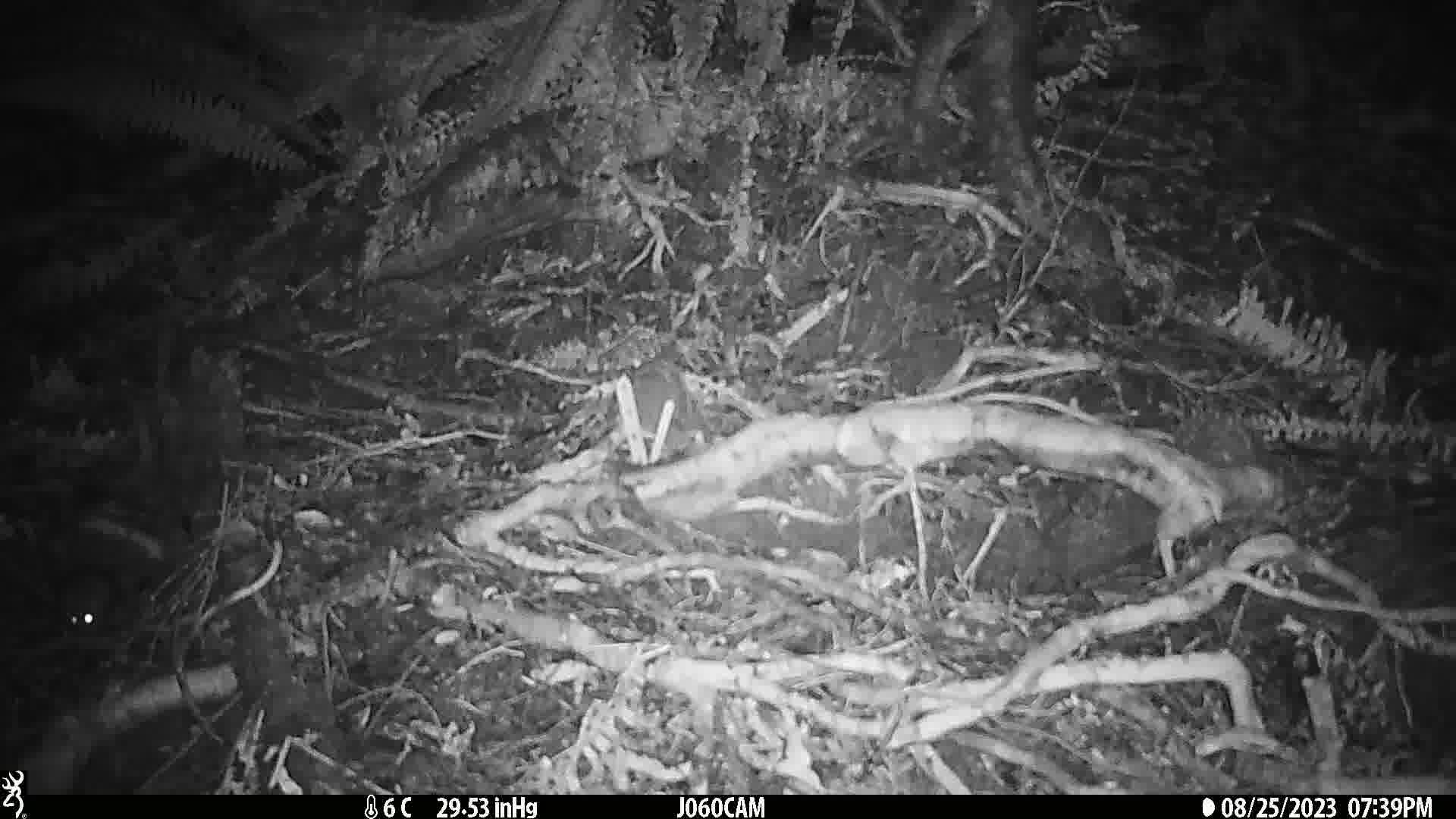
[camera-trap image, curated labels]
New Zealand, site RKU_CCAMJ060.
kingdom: Animalia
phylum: Chordata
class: Mammalia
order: Rodentia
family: Muridae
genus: Rattus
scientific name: Rattus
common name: rat